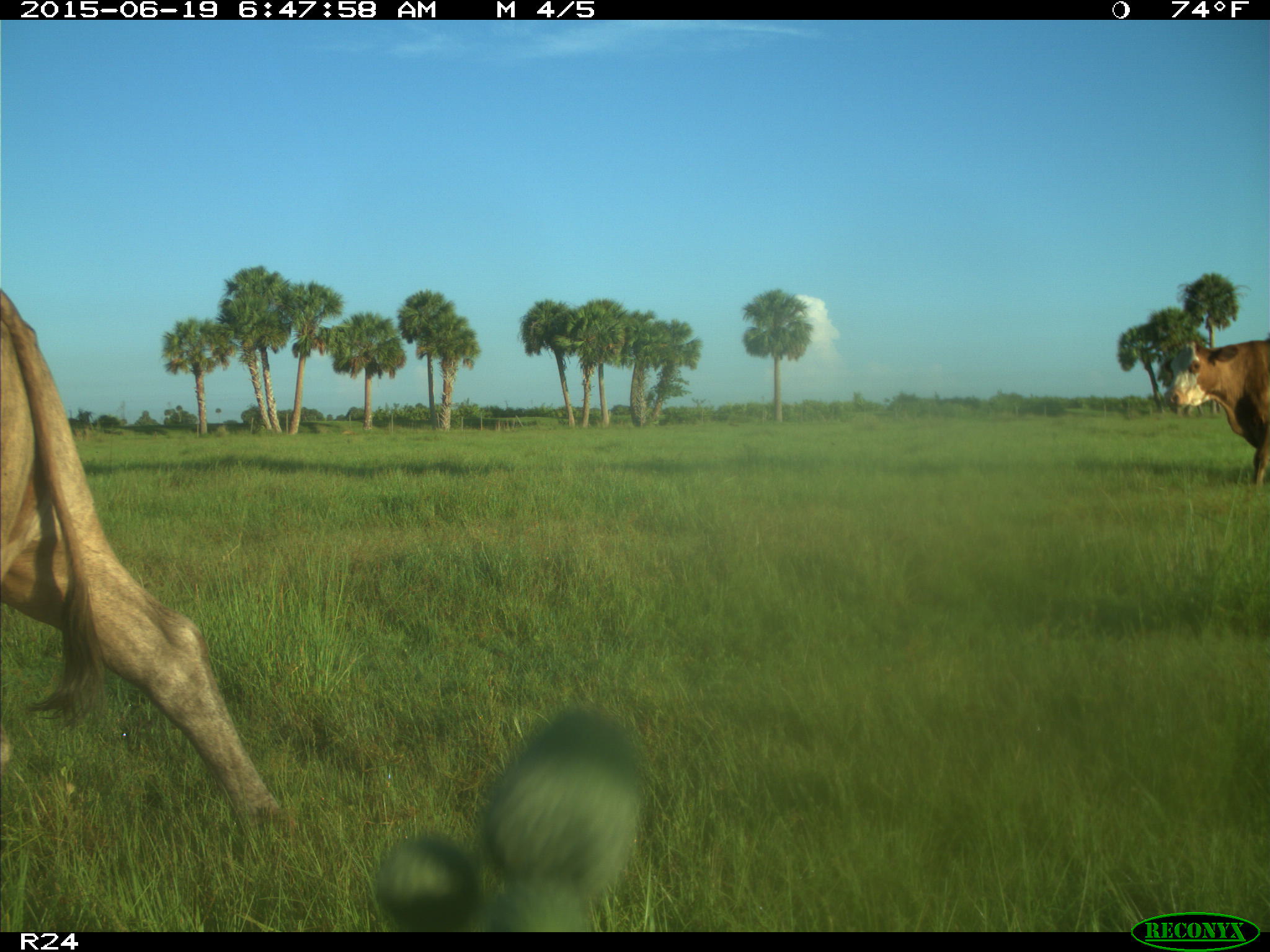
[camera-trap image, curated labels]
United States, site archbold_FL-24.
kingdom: Animalia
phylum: Chordata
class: Mammalia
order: Artiodactyla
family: Bovidae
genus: Bos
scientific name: Bos taurus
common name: domestic cow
Bos taurus (domestic cow).